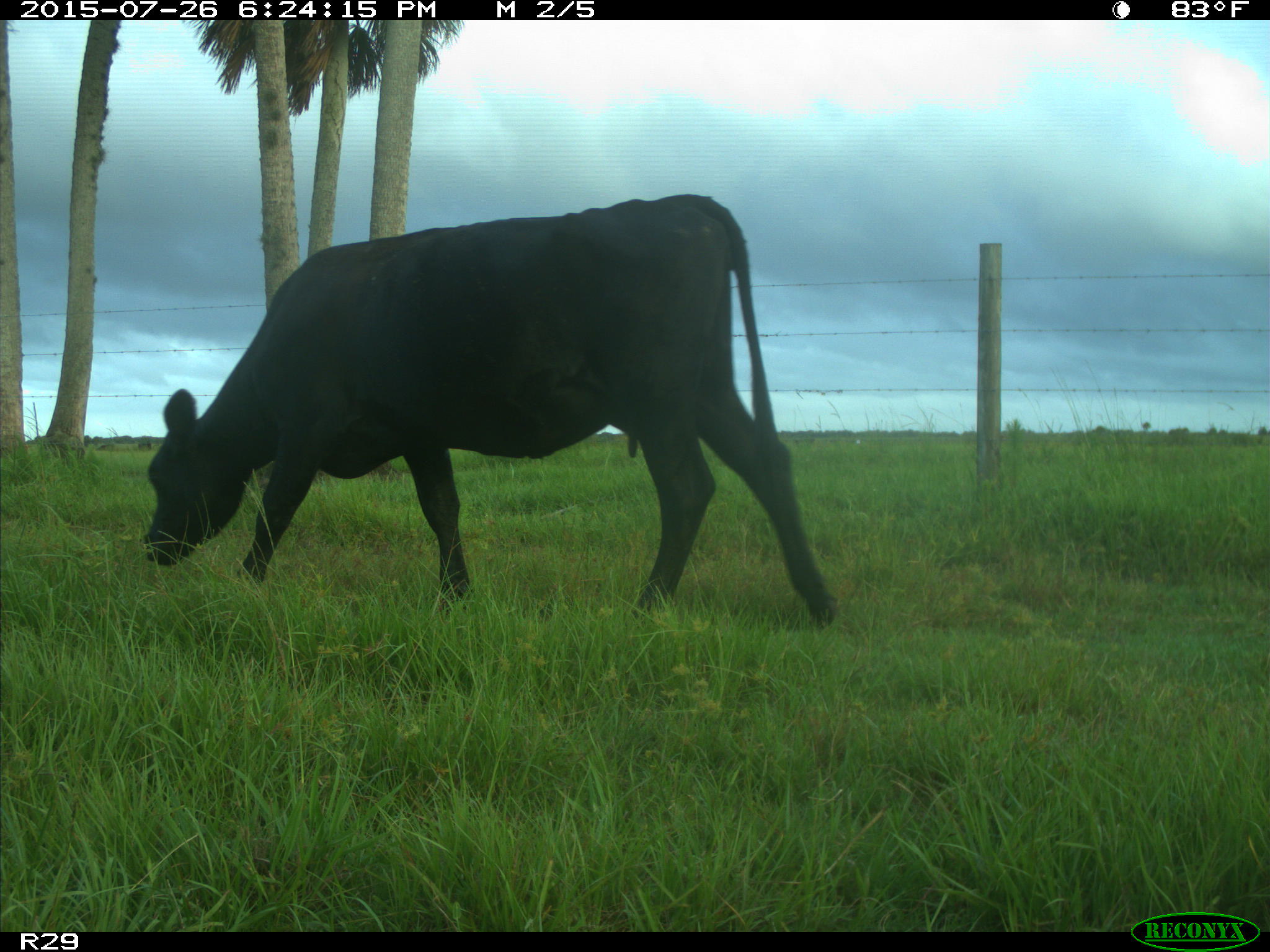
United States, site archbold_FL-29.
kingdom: Animalia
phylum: Chordata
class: Mammalia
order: Artiodactyla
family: Bovidae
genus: Bos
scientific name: Bos taurus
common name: domestic cow